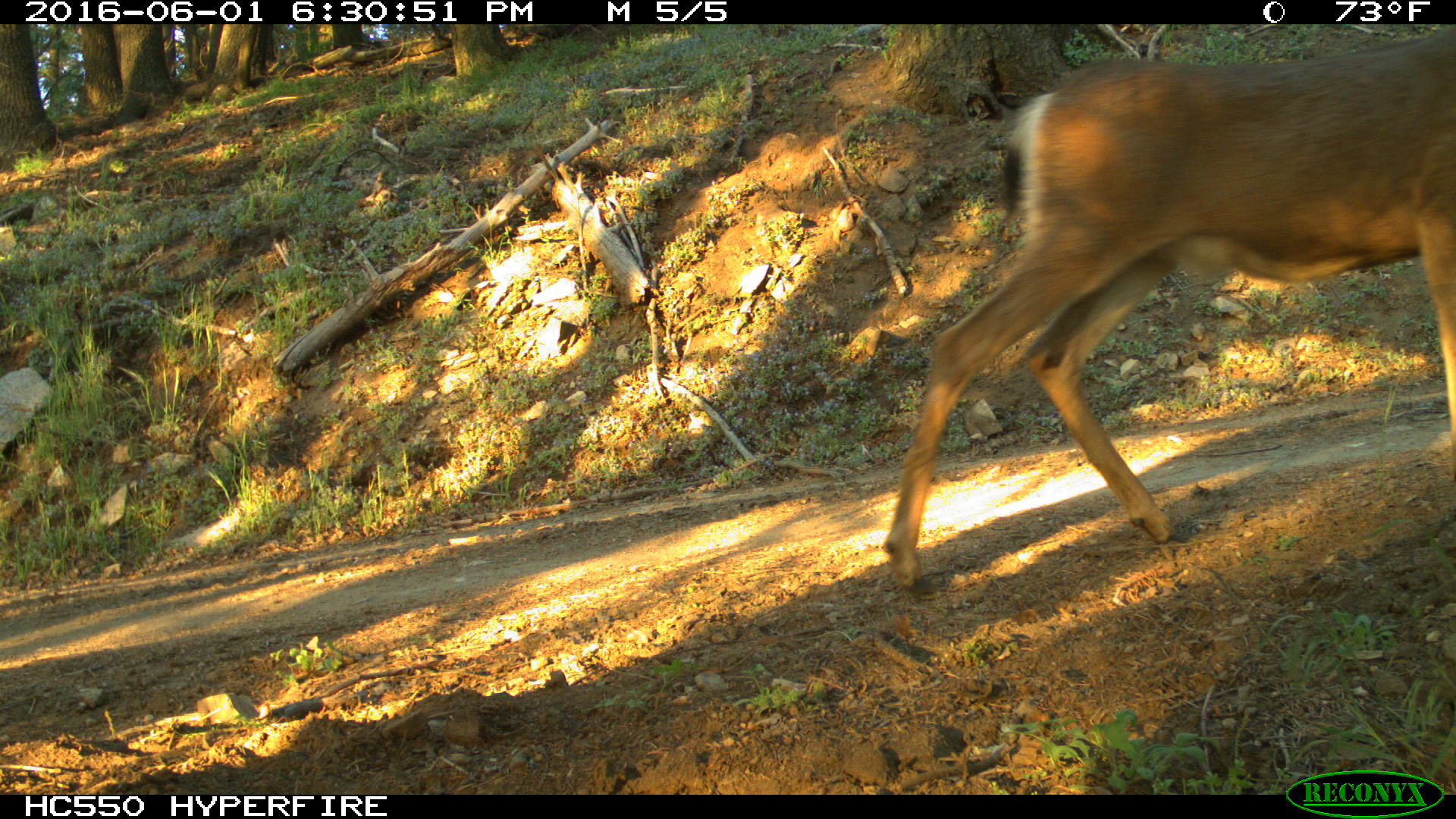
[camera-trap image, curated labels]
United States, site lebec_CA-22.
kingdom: Animalia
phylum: Chordata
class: Mammalia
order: Artiodactyla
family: Cervidae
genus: Odocoileus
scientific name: Odocoileus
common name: deer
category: unidentified deer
Unidentified deer (deer) (Odocoileus).